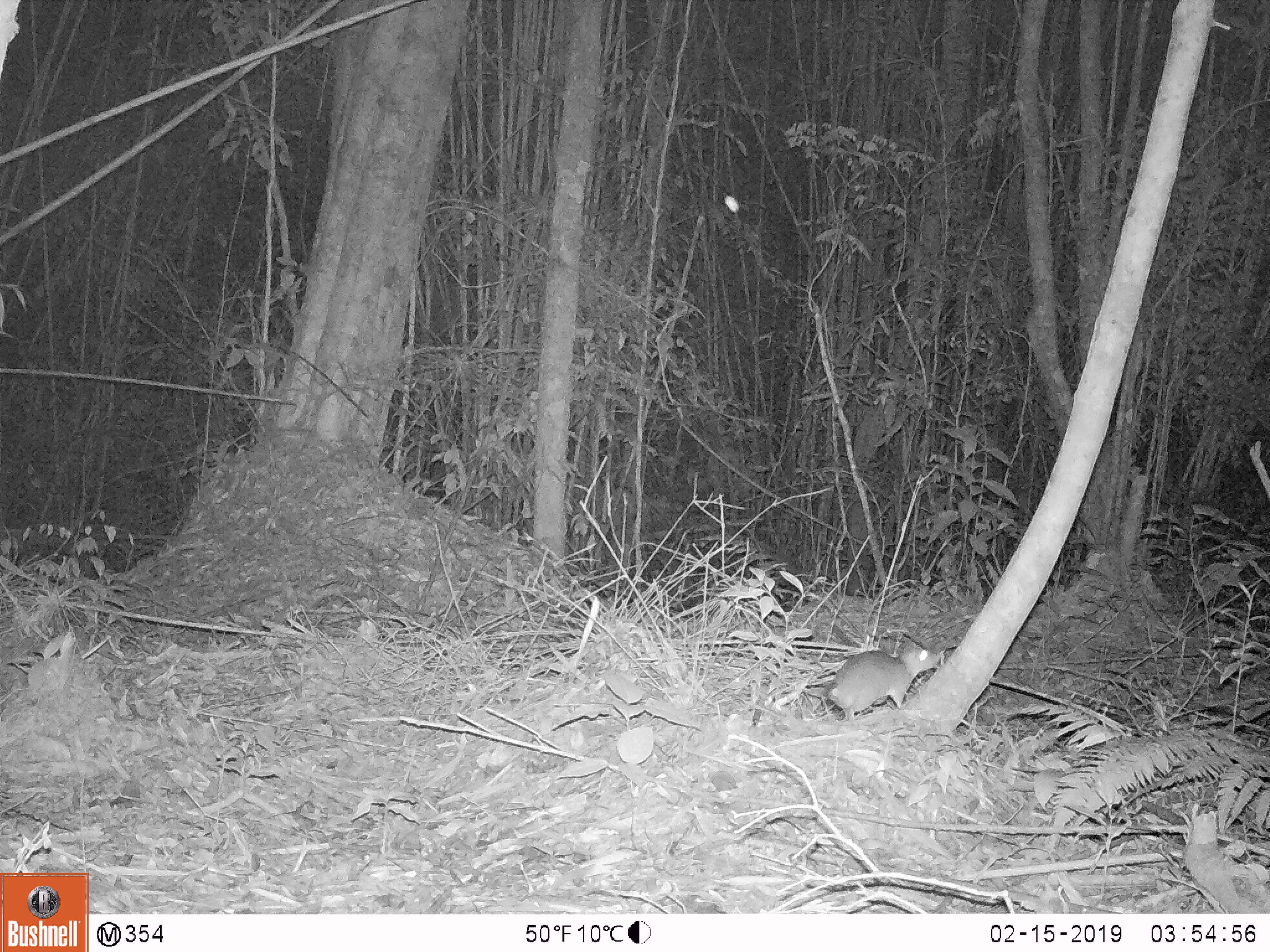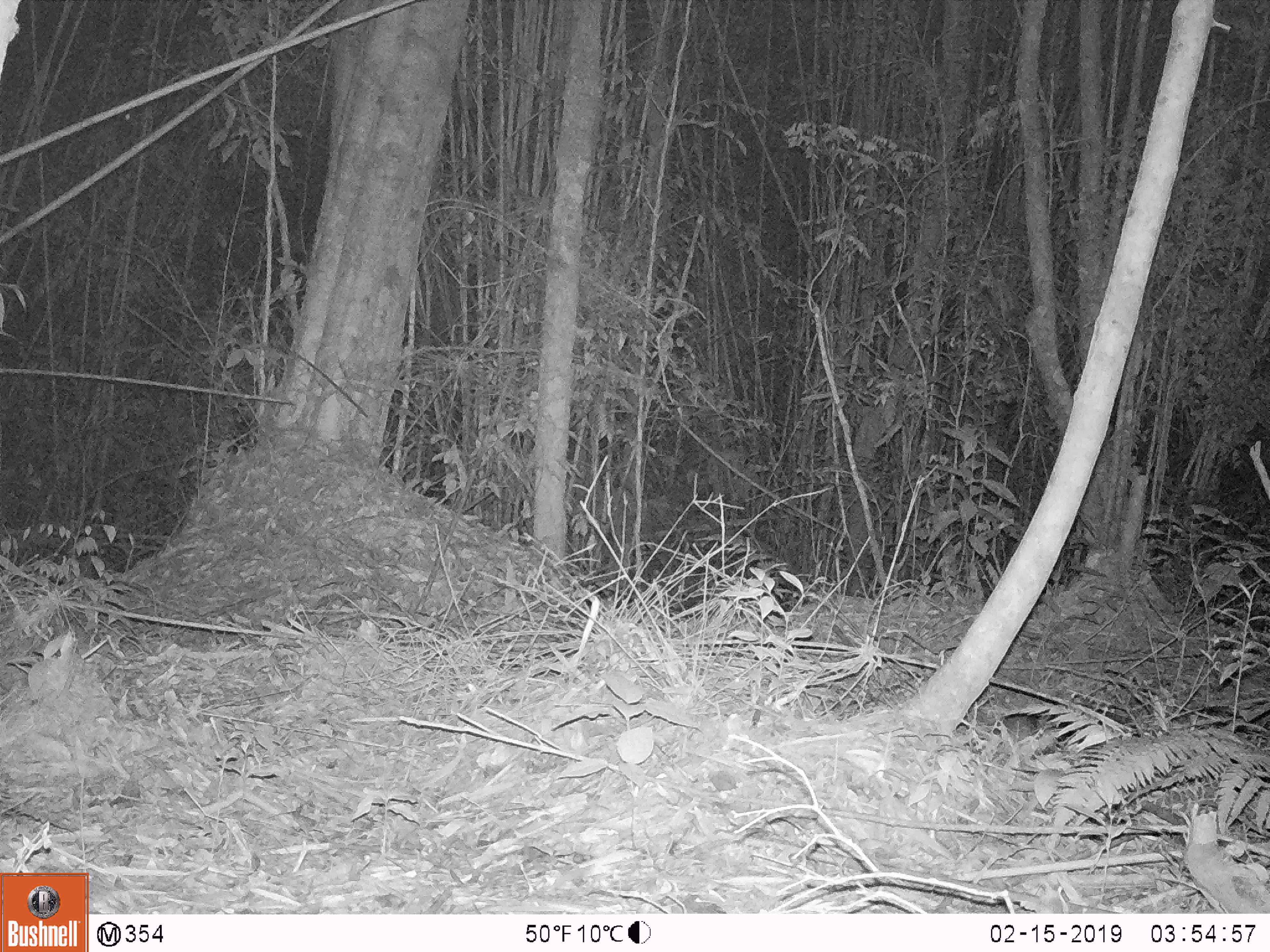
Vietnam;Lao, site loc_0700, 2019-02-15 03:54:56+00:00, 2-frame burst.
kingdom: Animalia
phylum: Chordata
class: Mammalia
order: Rodentia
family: Muridae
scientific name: Muridae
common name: old-world mice and rats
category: unidentified murid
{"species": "unidentified murid (old-world mice and rats) (Muridae)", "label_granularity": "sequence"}